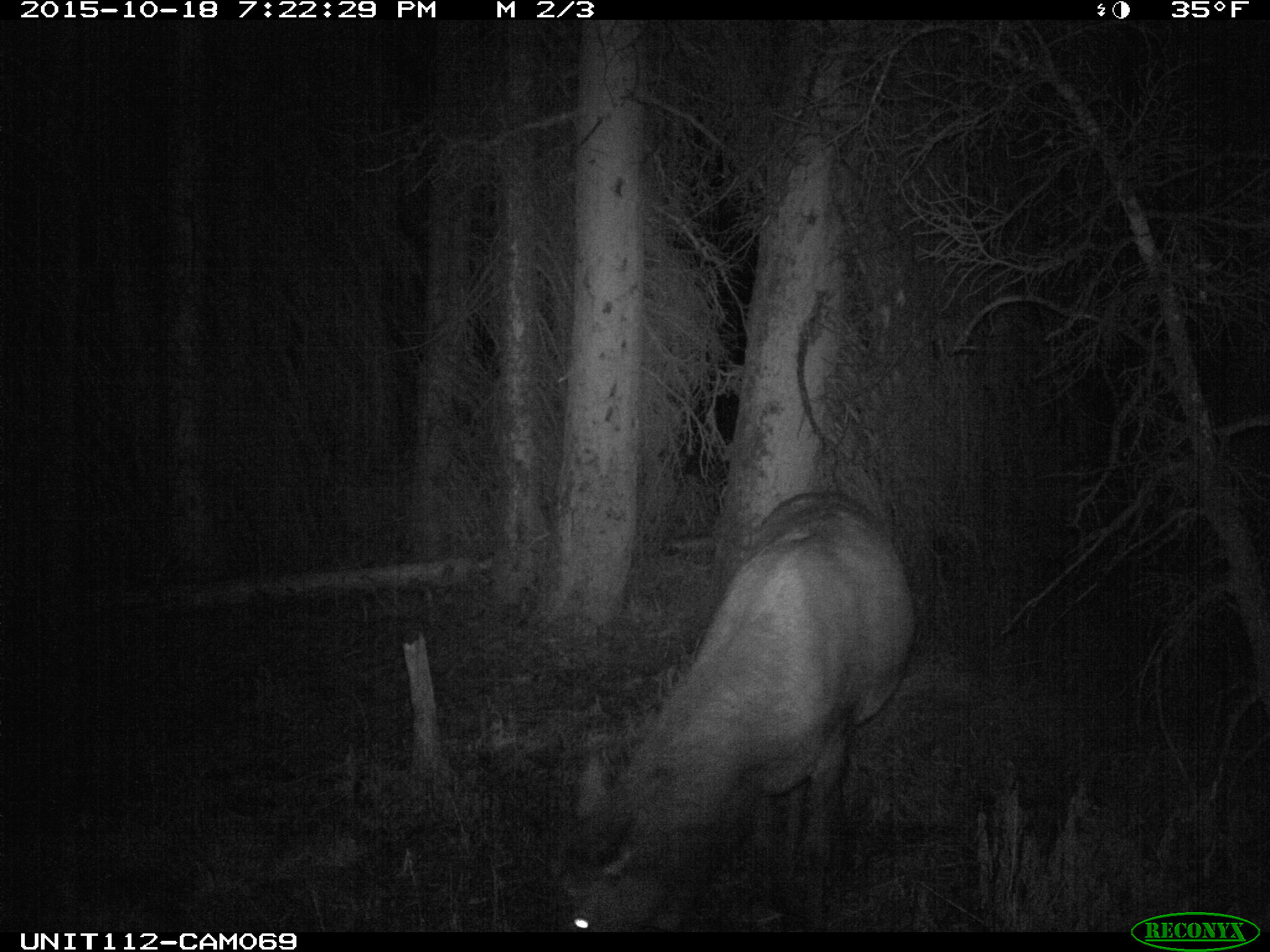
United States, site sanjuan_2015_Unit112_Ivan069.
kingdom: Animalia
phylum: Chordata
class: Mammalia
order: Artiodactyla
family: Cervidae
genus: Cervus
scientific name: Cervus elaphus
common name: red deer